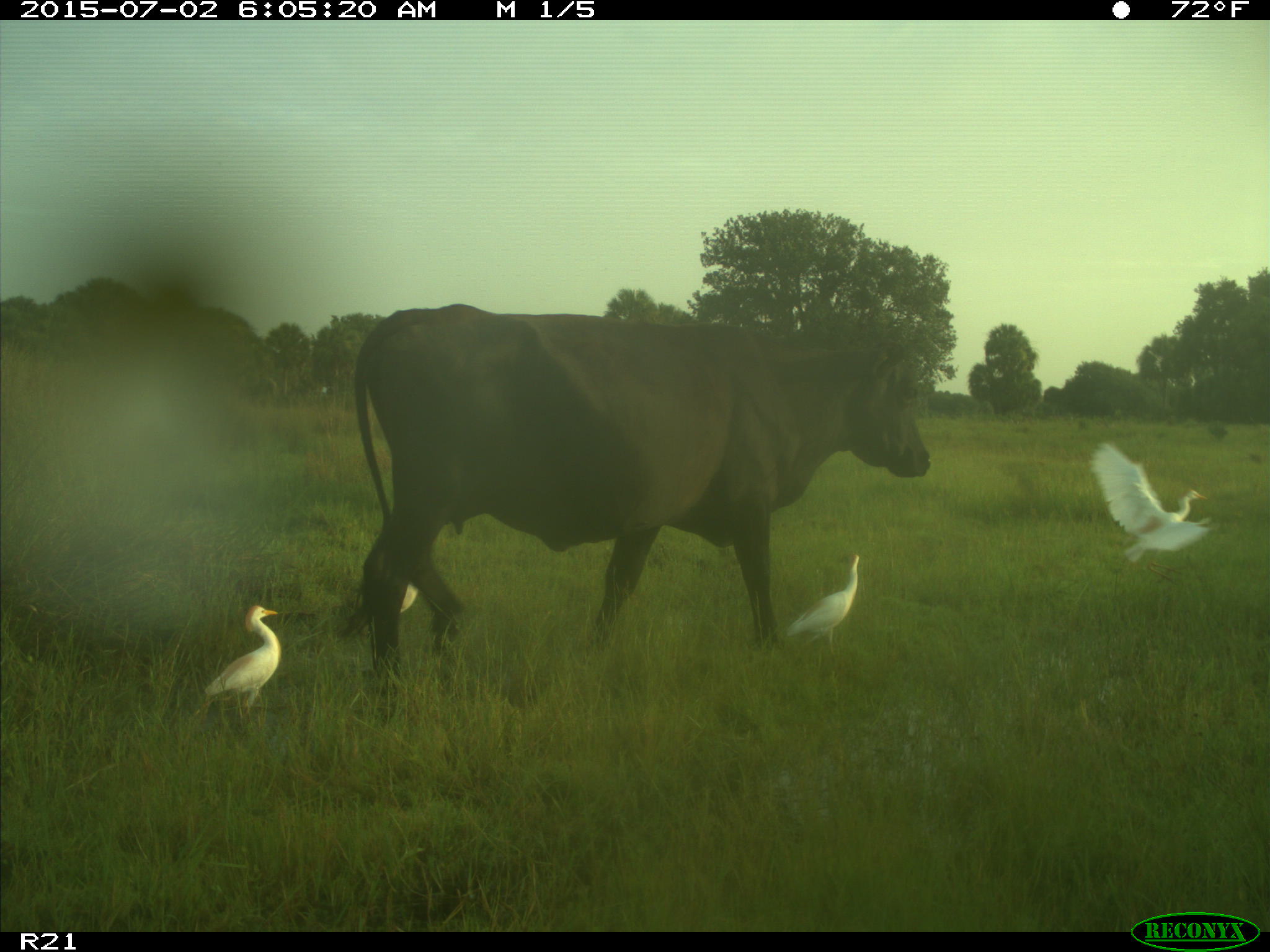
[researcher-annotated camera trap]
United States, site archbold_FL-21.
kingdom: Animalia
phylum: Chordata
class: Mammalia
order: Artiodactyla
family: Bovidae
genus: Bos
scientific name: Bos taurus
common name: domestic cow